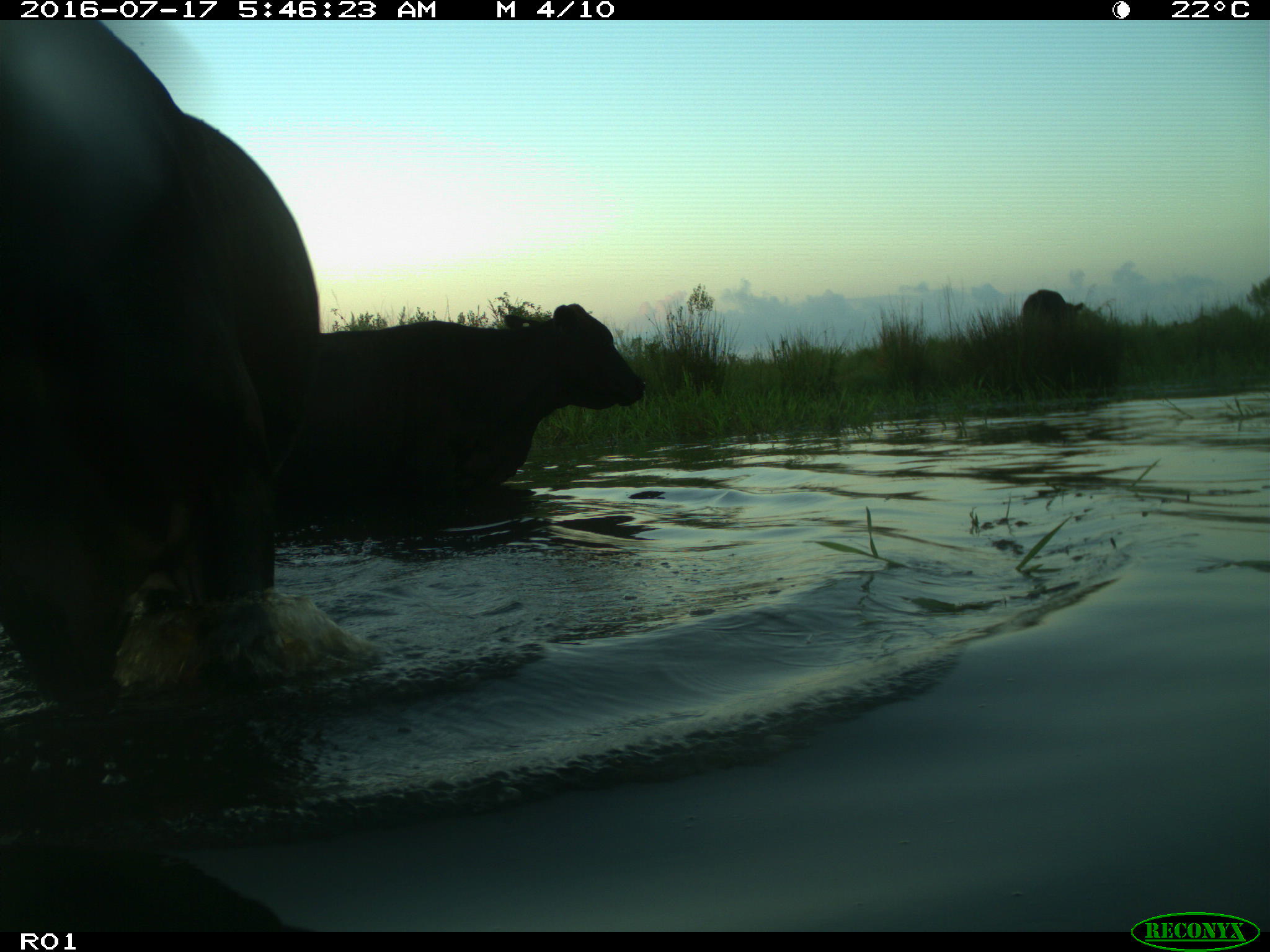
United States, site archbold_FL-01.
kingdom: Animalia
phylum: Chordata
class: Mammalia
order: Artiodactyla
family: Bovidae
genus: Bos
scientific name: Bos taurus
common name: domestic cow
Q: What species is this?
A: Bos taurus (domestic cow).